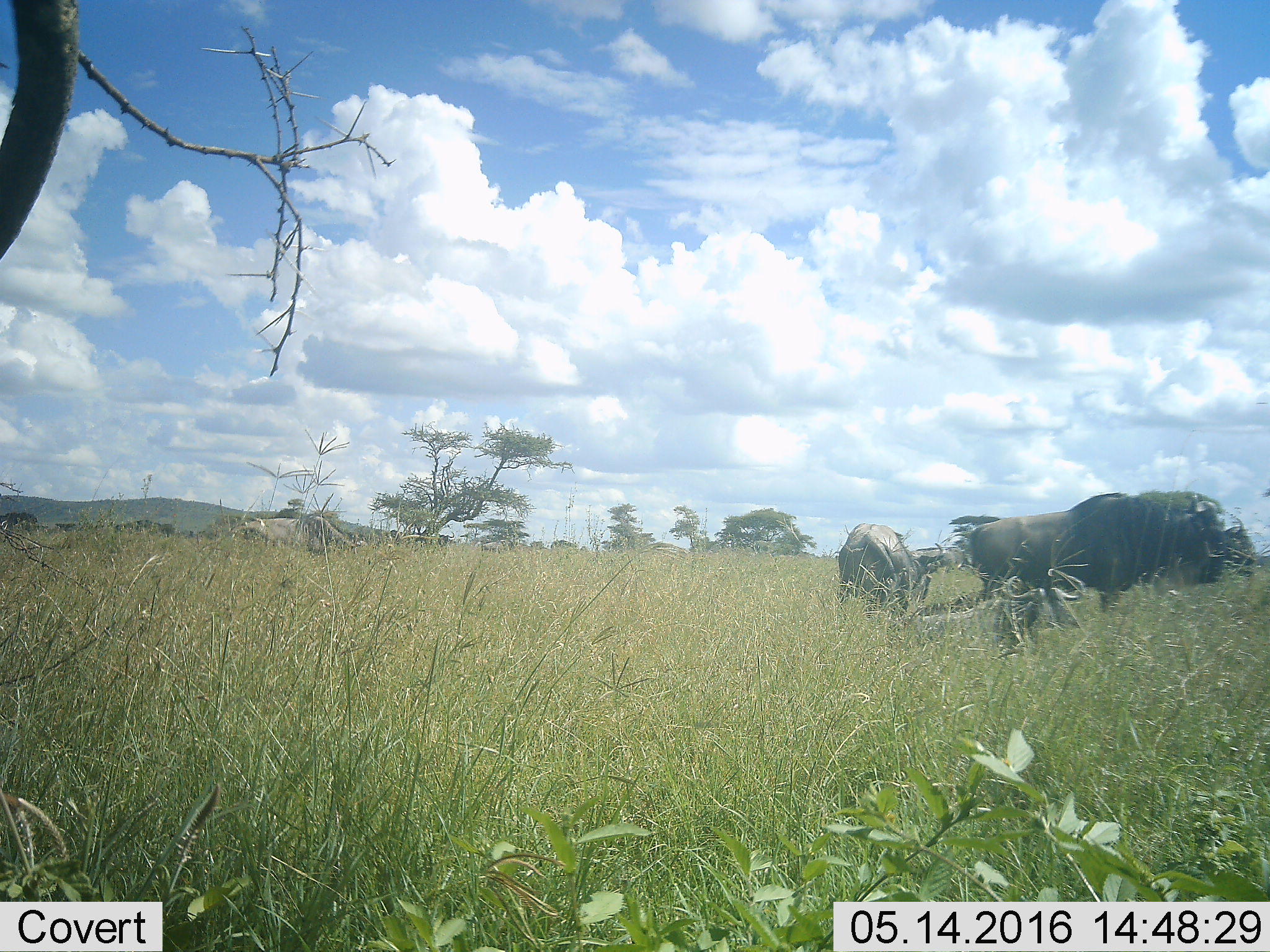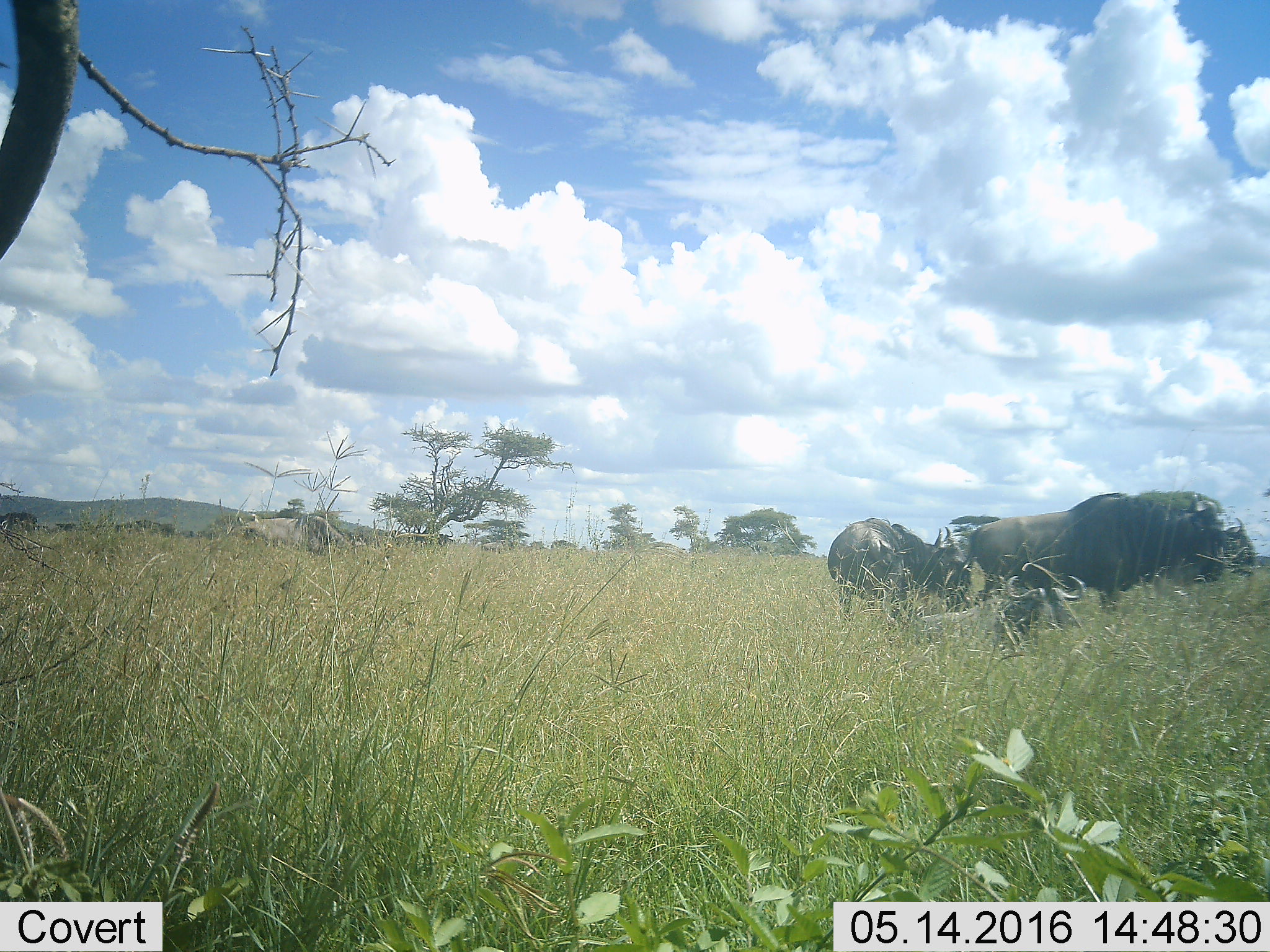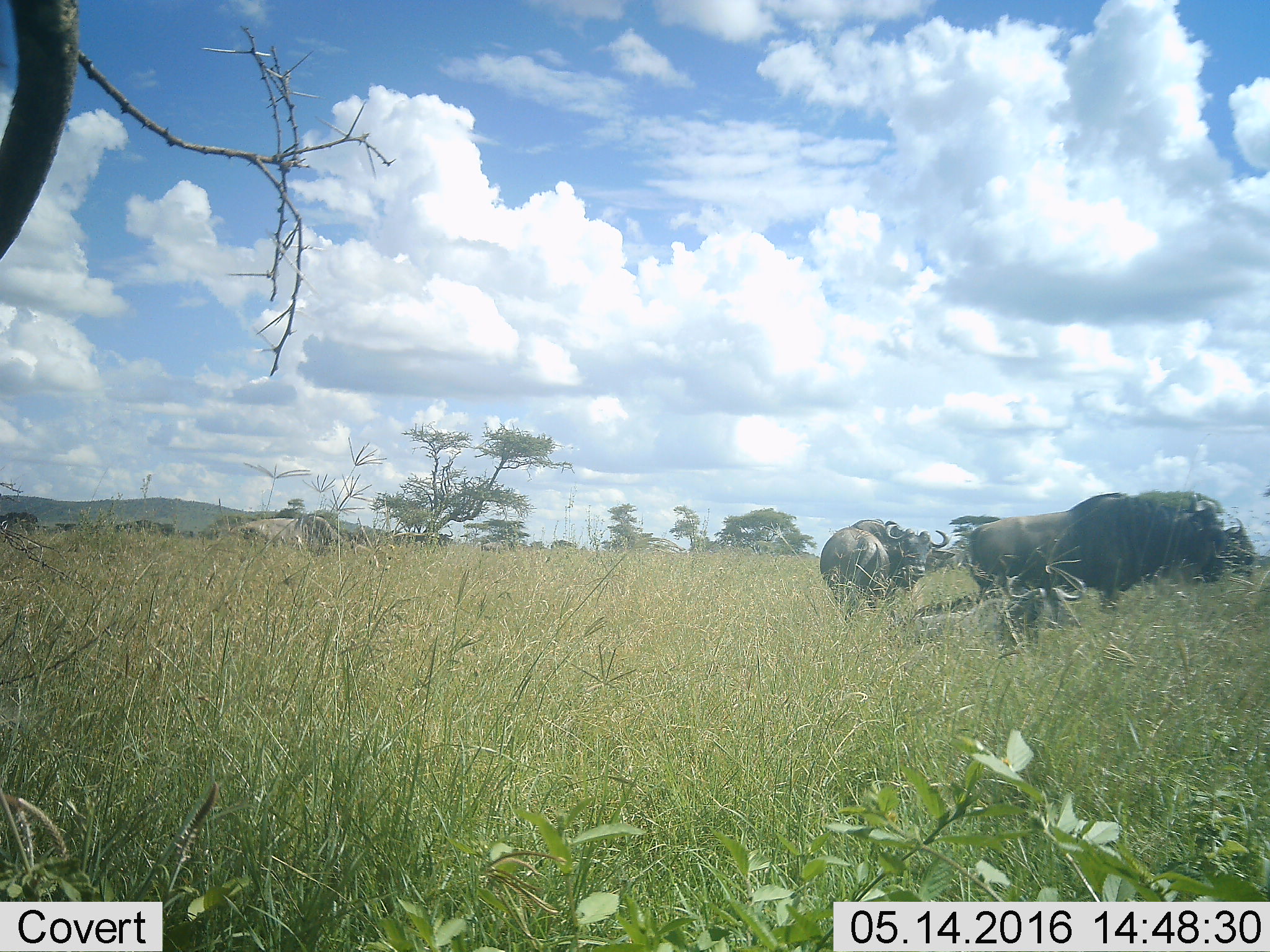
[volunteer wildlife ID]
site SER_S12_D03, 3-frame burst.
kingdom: Animalia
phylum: Chordata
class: Mammalia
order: Artiodactyla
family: Bovidae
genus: Connochaetes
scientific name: Connochaetes taurinus taurinus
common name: blue wildebeest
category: wildebeestblue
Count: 5.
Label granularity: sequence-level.